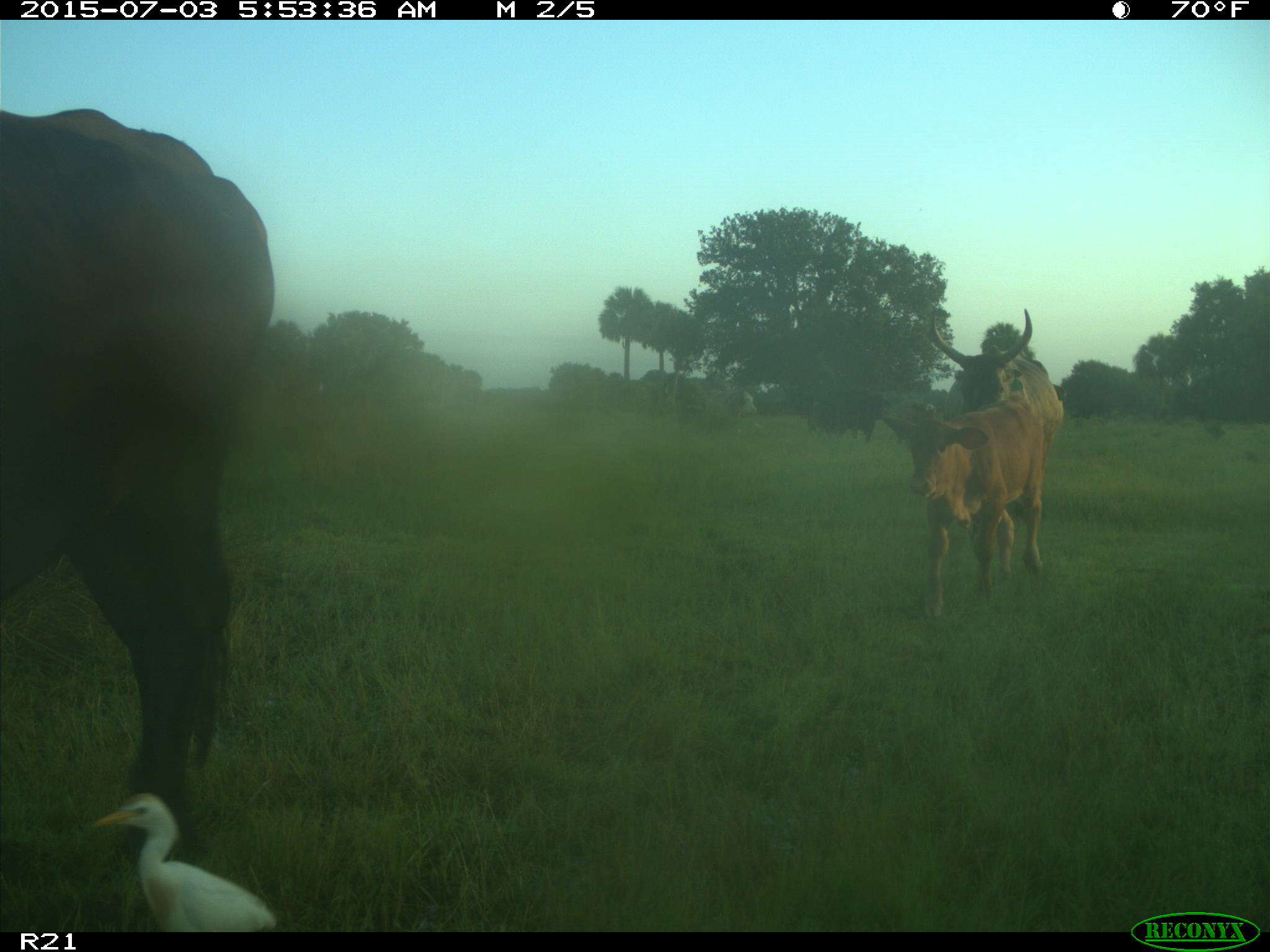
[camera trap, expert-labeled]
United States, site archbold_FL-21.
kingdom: Animalia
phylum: Chordata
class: Mammalia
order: Artiodactyla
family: Bovidae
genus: Bos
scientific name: Bos taurus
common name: domestic cow